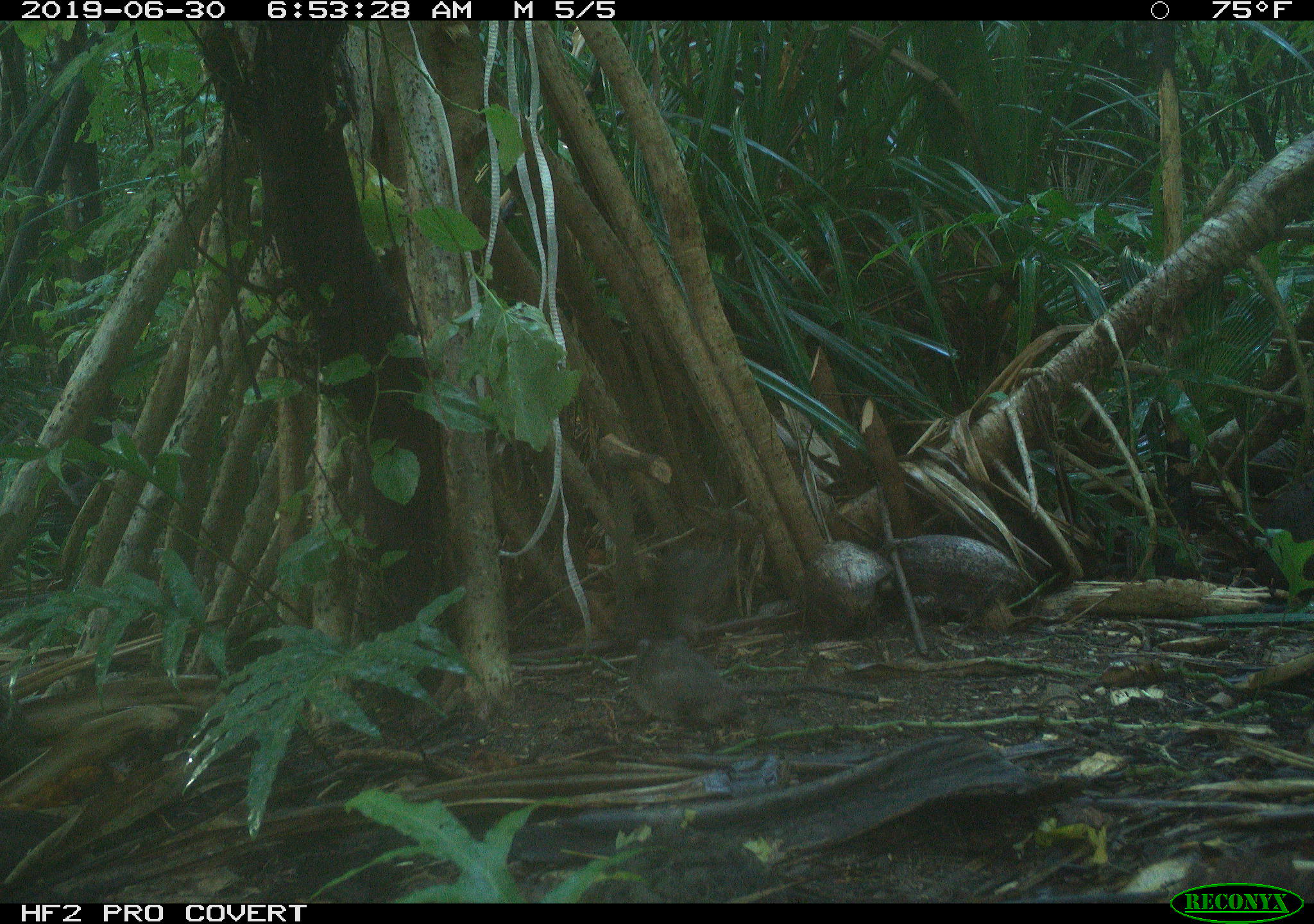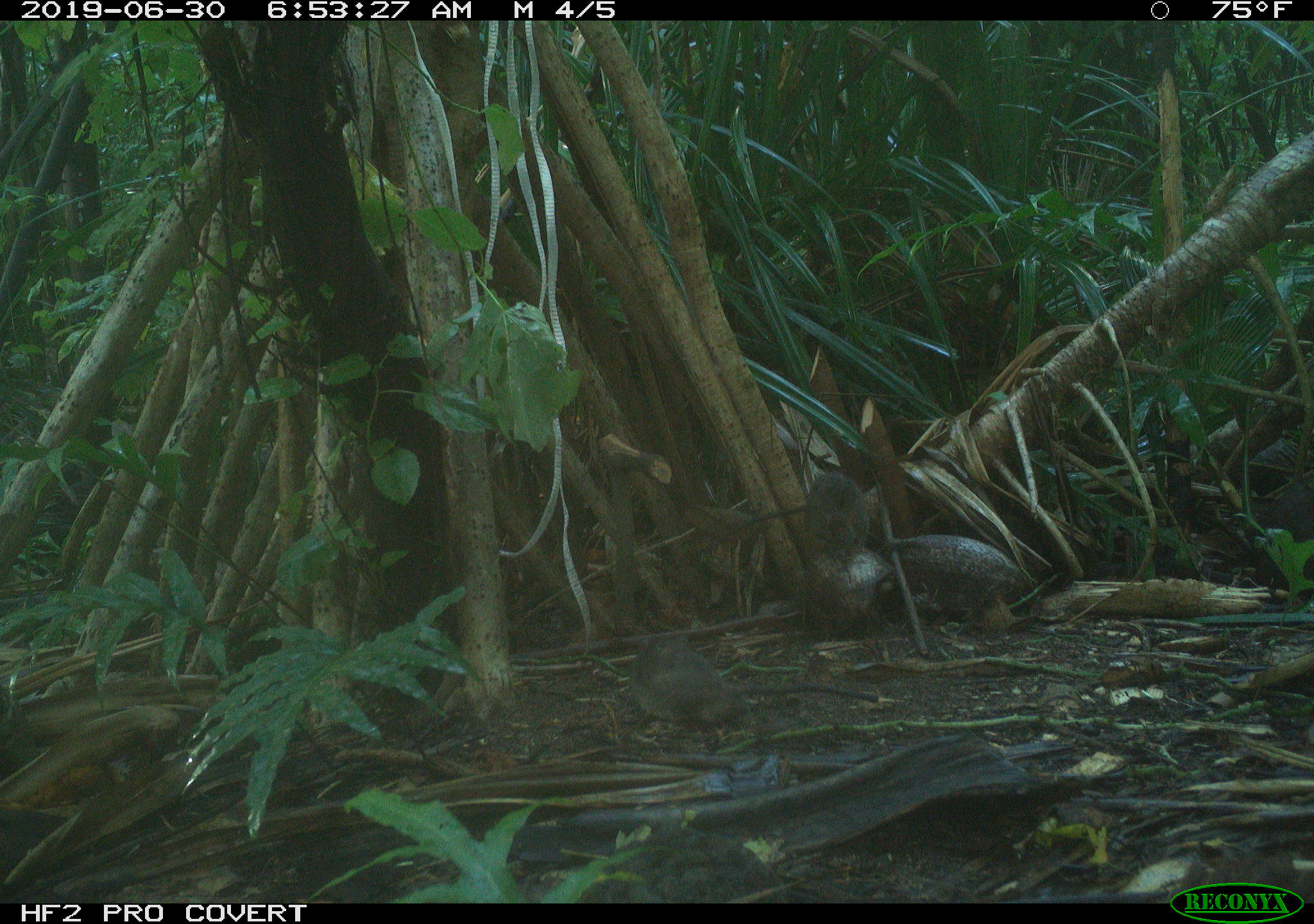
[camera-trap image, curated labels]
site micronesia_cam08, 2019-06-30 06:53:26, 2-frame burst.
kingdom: Animalia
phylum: Chordata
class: Mammalia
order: Rodentia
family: Muridae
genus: Rattus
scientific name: Rattus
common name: rat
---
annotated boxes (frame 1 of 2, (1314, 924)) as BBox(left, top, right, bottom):
rat: BBox(617, 633, 914, 739); BBox(604, 530, 746, 635)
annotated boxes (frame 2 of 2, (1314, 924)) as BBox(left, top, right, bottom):
rat: BBox(622, 638, 889, 739); BBox(711, 470, 882, 588)